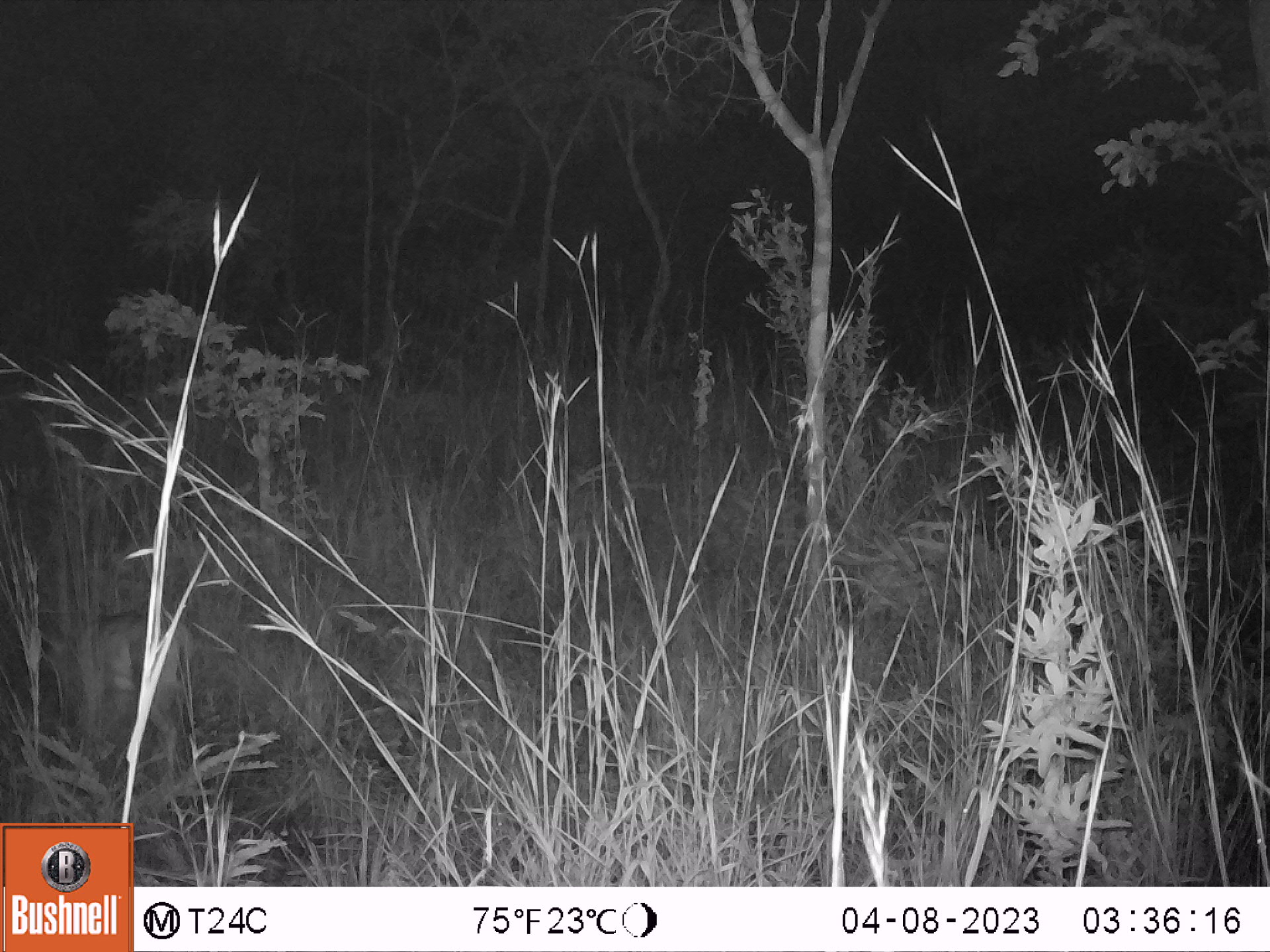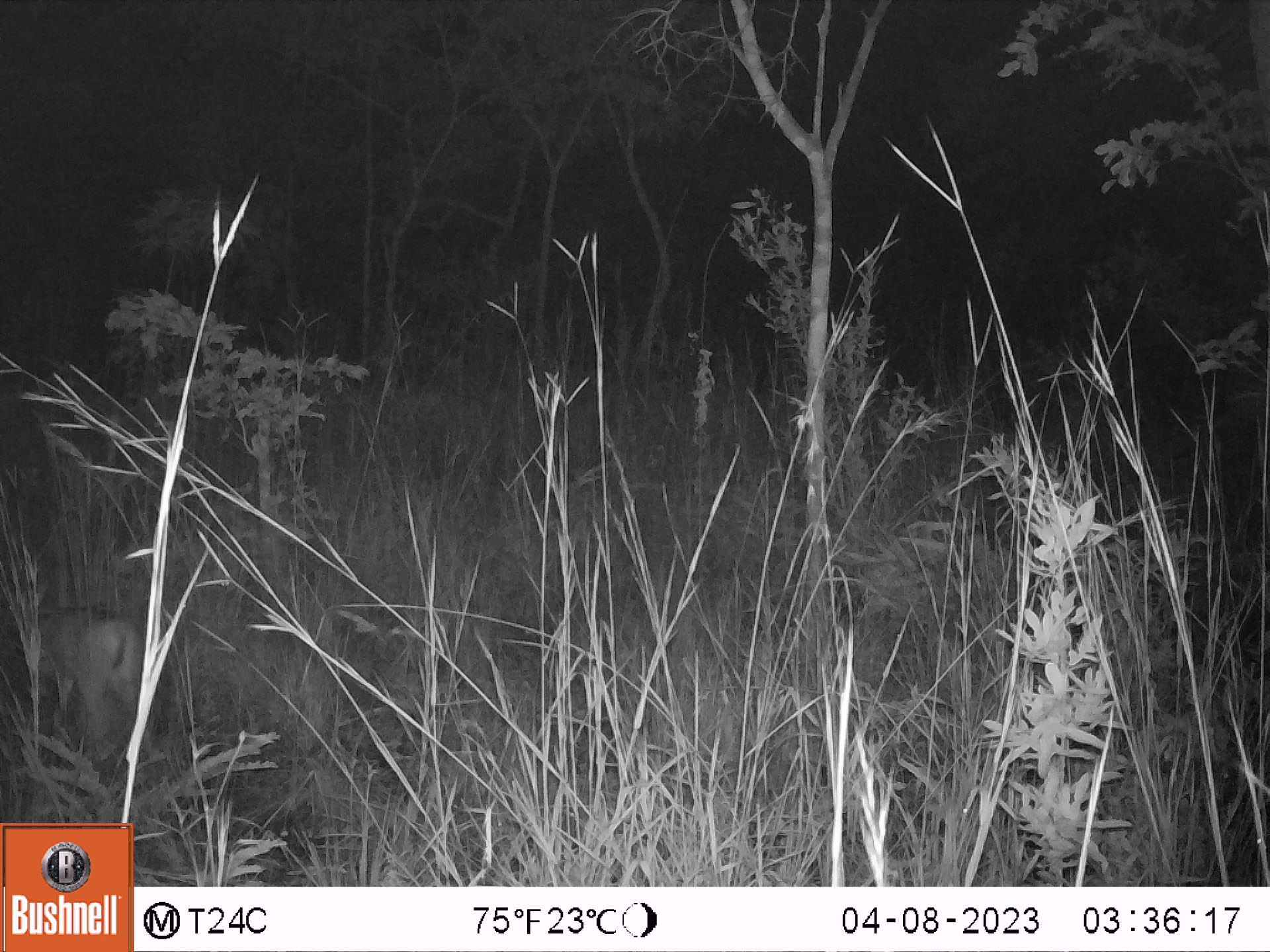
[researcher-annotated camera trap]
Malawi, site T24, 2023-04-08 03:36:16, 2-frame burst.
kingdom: Animalia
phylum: Chordata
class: Mammalia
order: Artiodactyla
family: Bovidae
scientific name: Antilopinae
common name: small antelope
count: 1